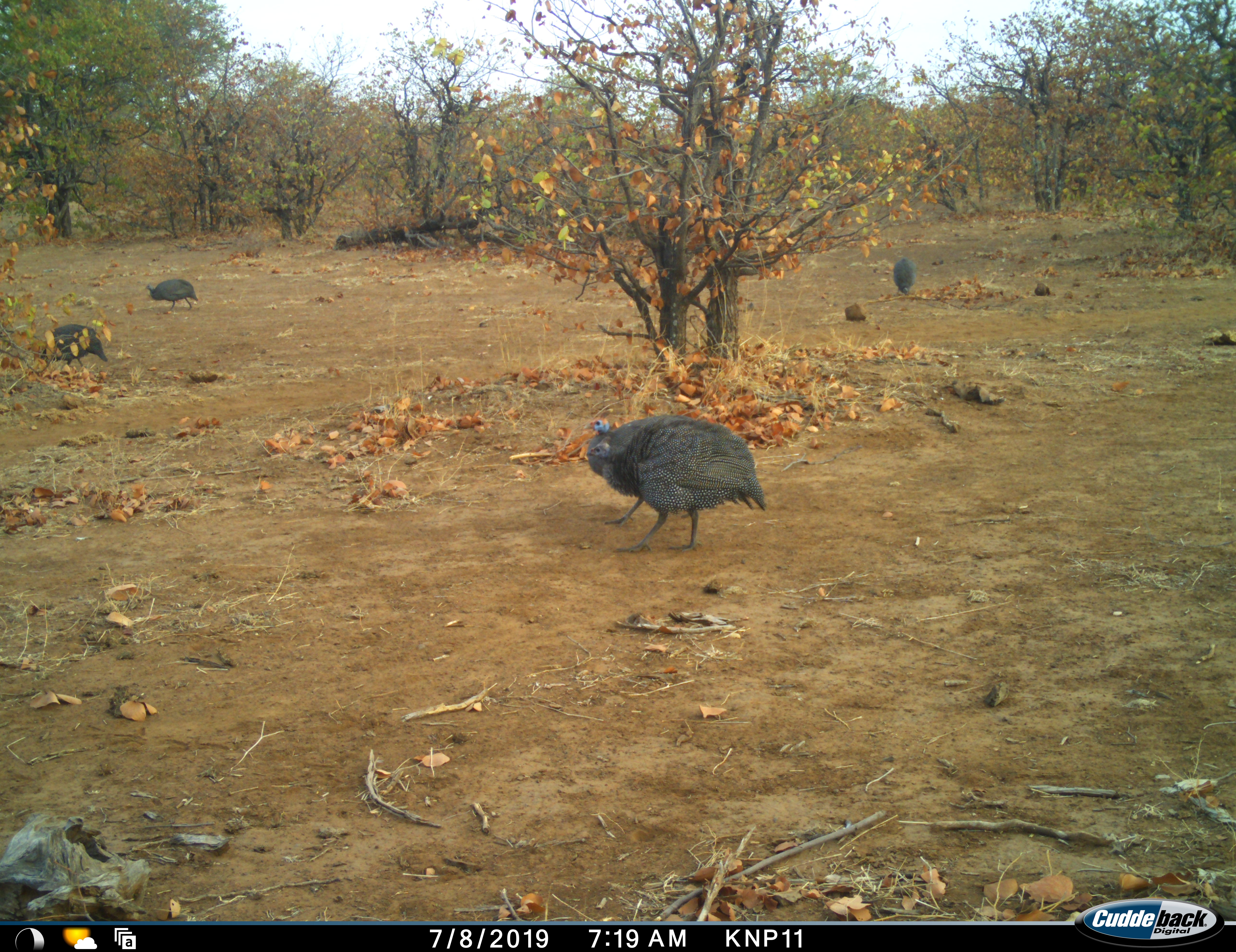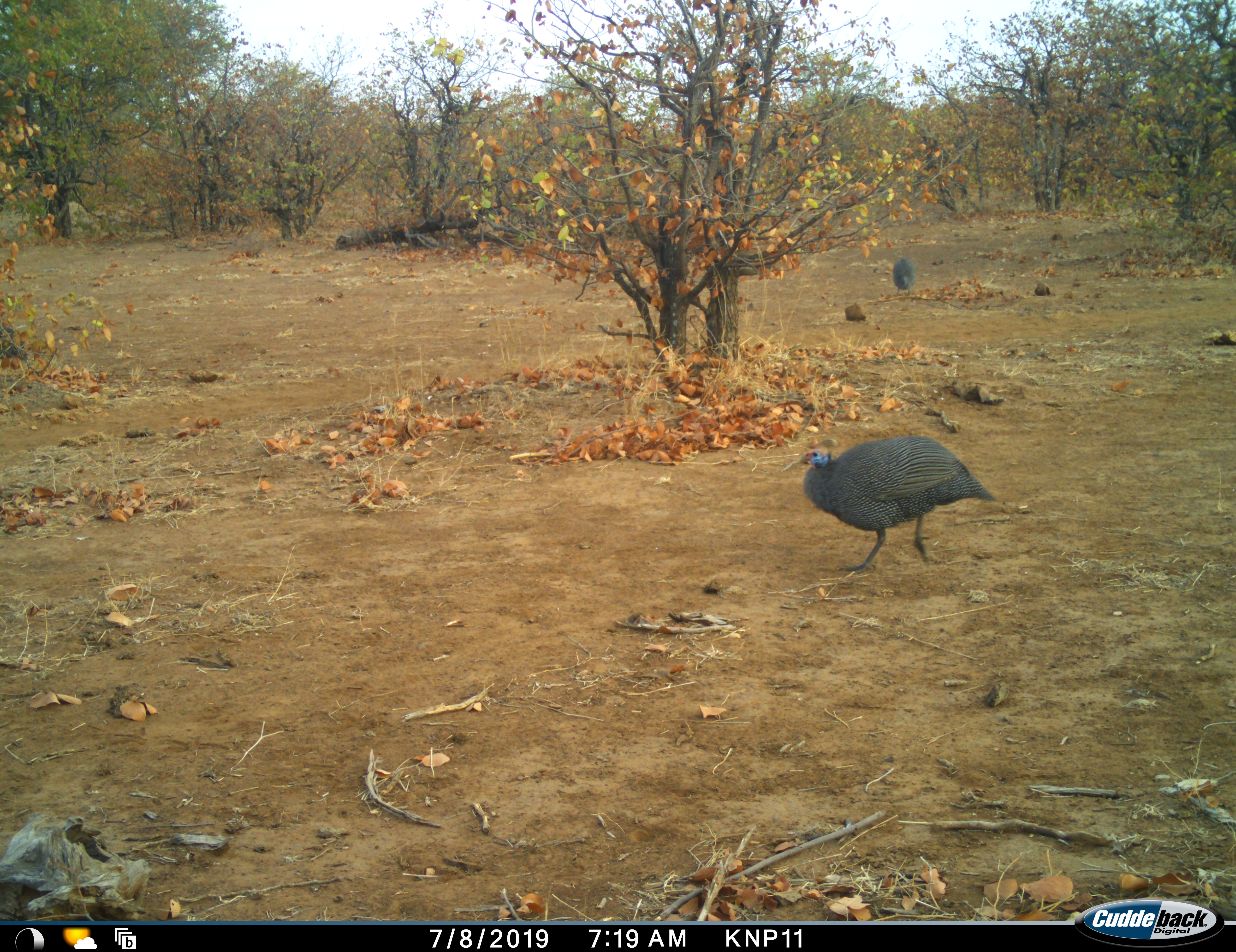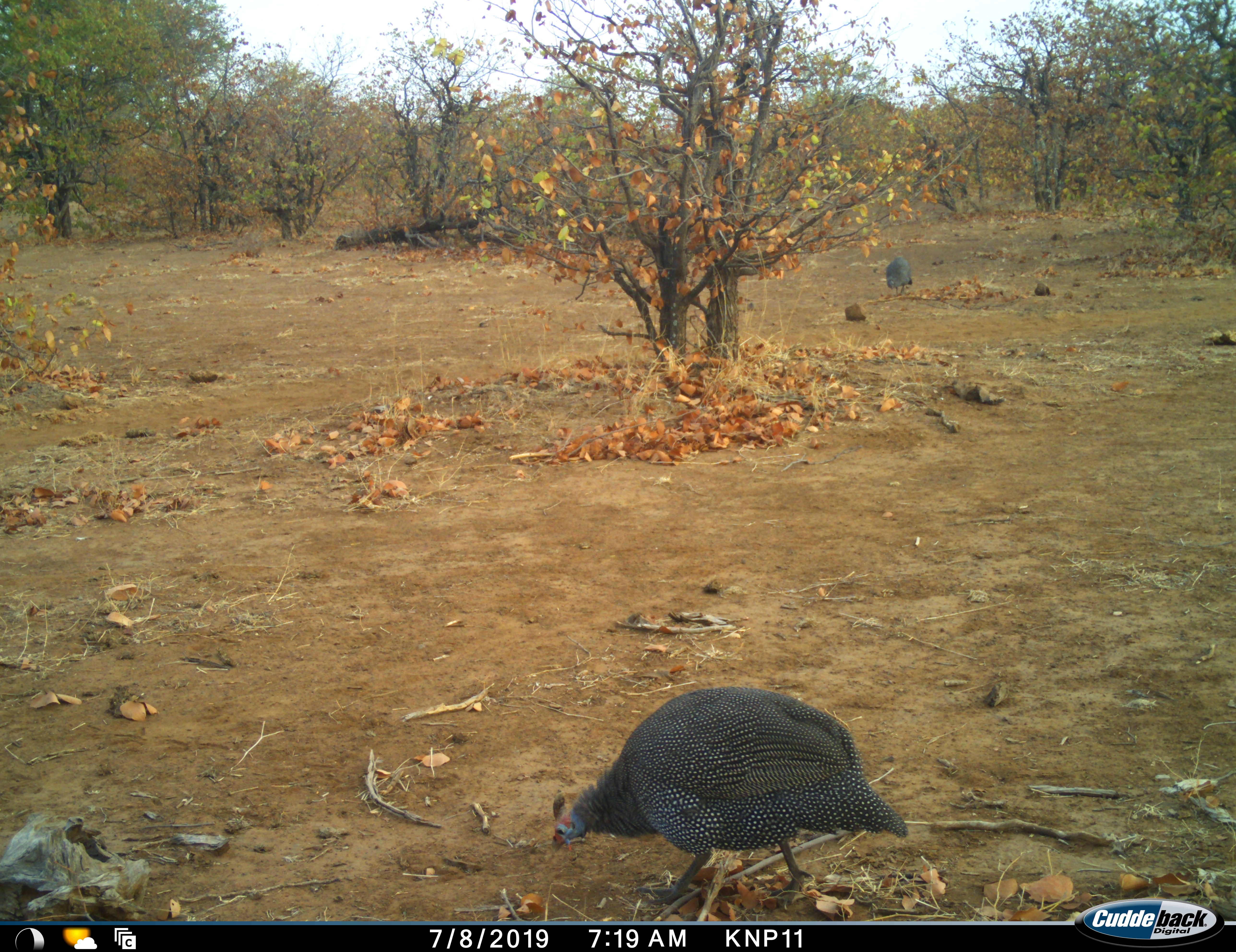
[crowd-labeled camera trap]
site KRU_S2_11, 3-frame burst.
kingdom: Animalia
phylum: Chordata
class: Aves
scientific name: Aves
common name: bird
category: birdother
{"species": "birdother (bird) (Aves)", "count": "5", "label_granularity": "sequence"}